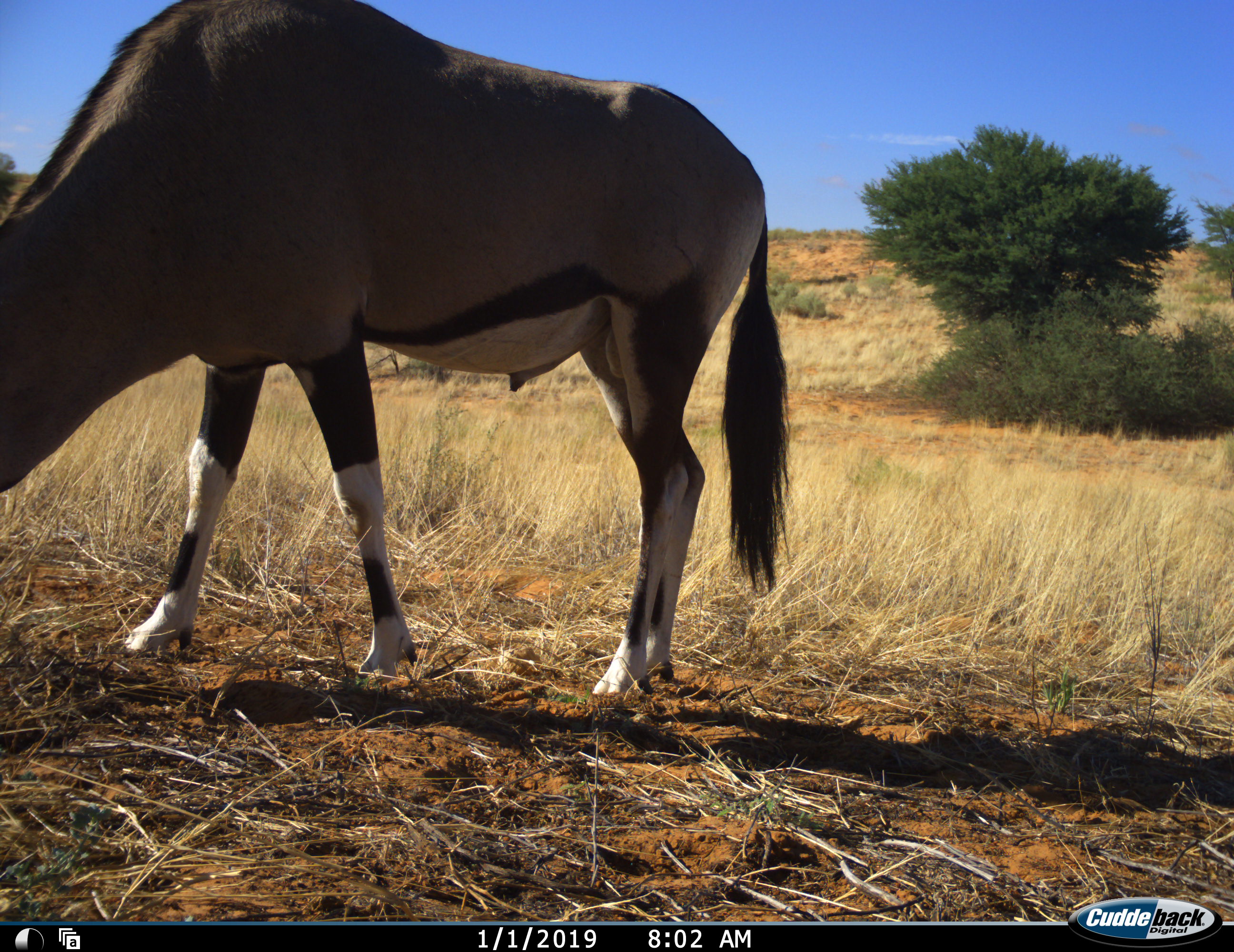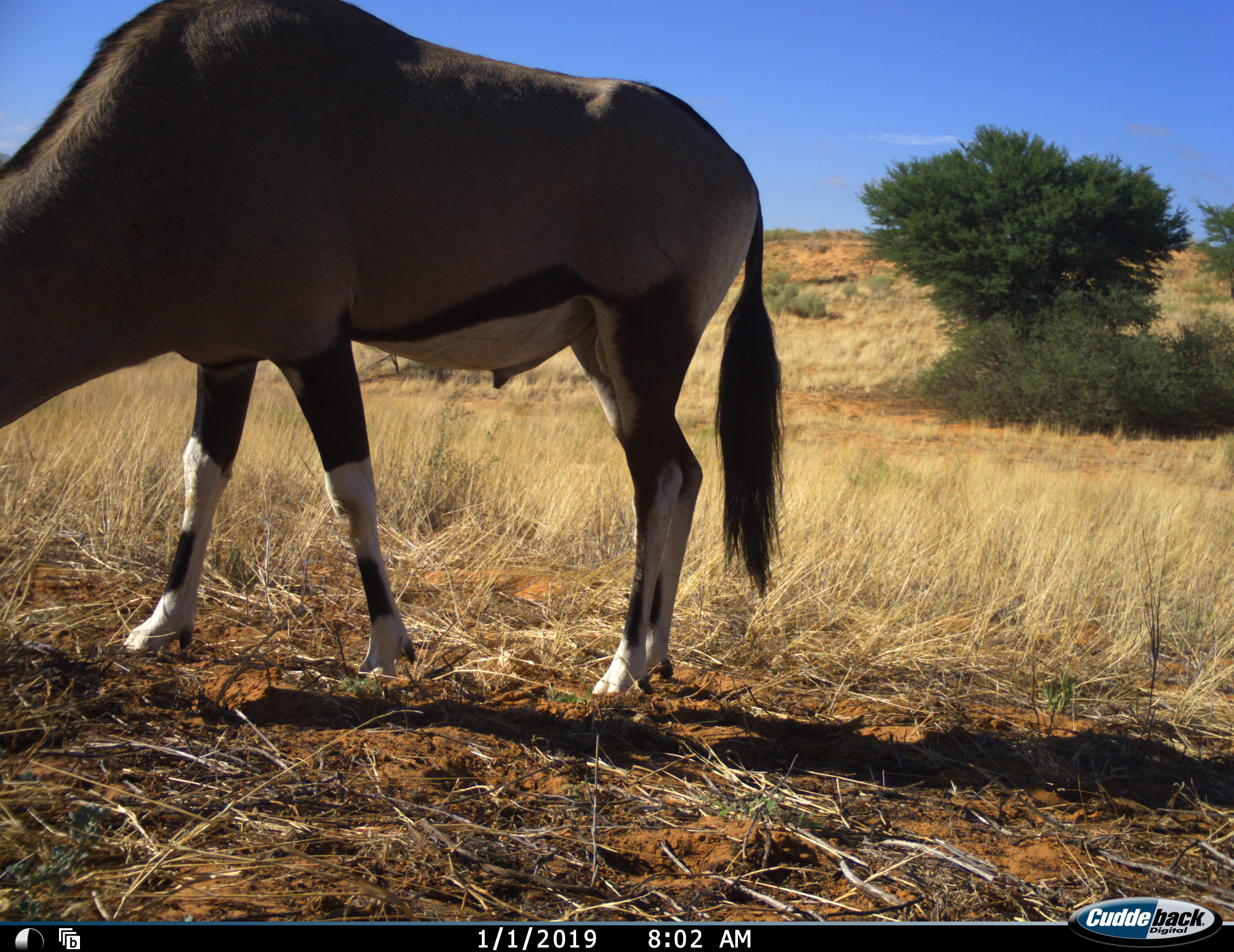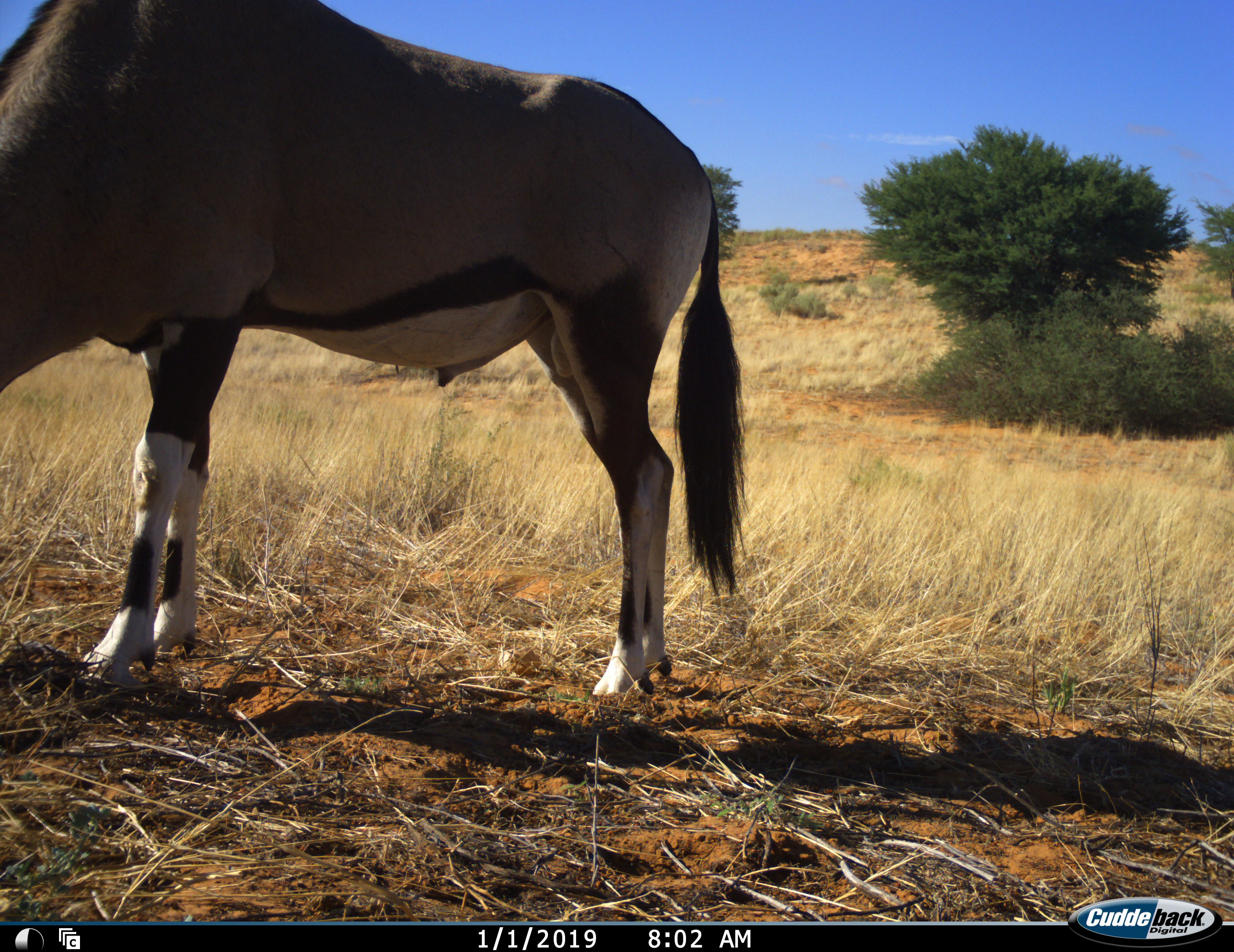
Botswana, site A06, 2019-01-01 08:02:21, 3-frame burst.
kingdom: Animalia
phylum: Chordata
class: Mammalia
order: Artiodactyla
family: Bovidae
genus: Oryx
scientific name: Oryx gazella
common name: gemsbok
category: gemsbokoryx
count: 1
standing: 45%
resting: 0%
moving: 9%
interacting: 0%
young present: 0%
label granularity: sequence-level